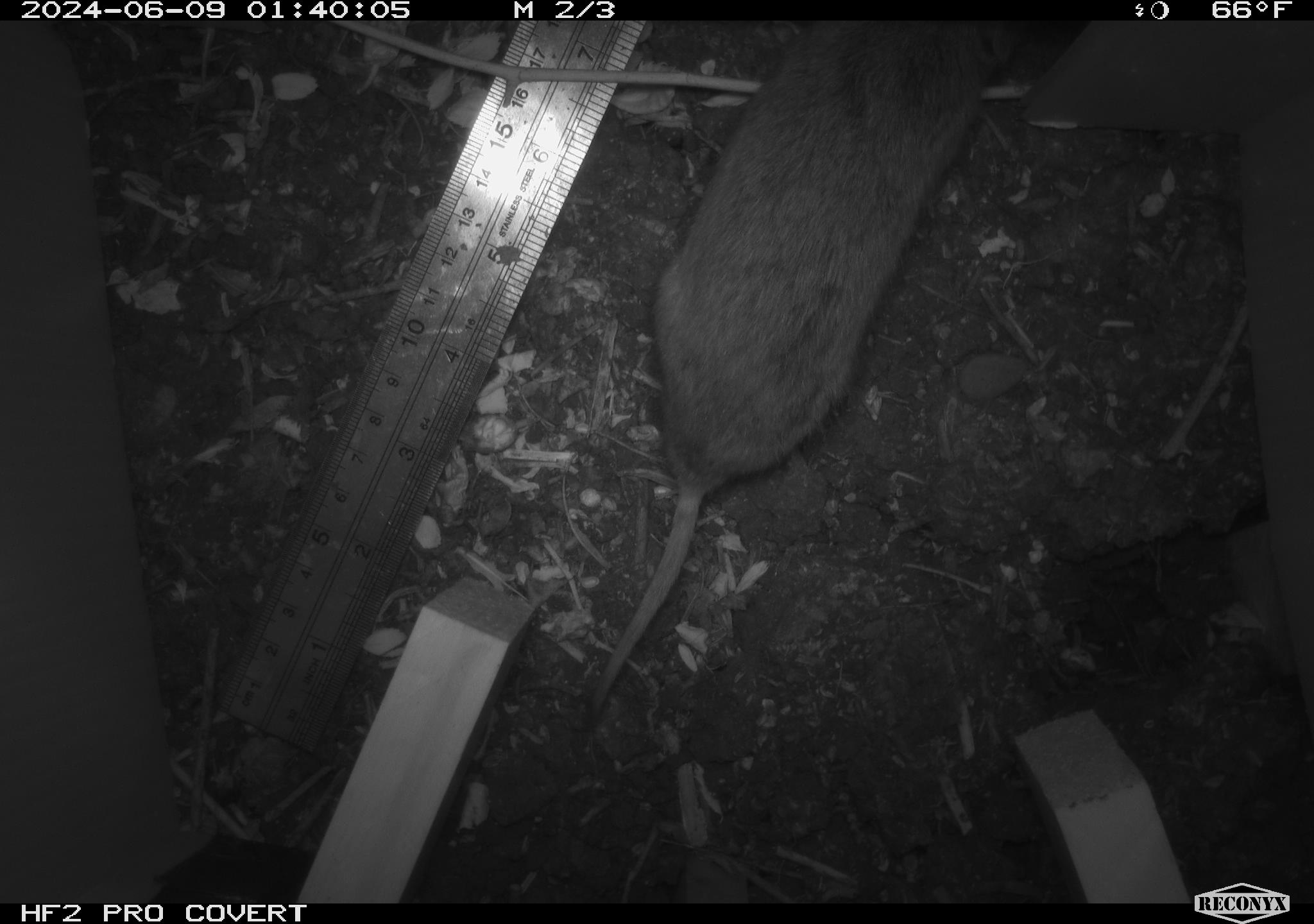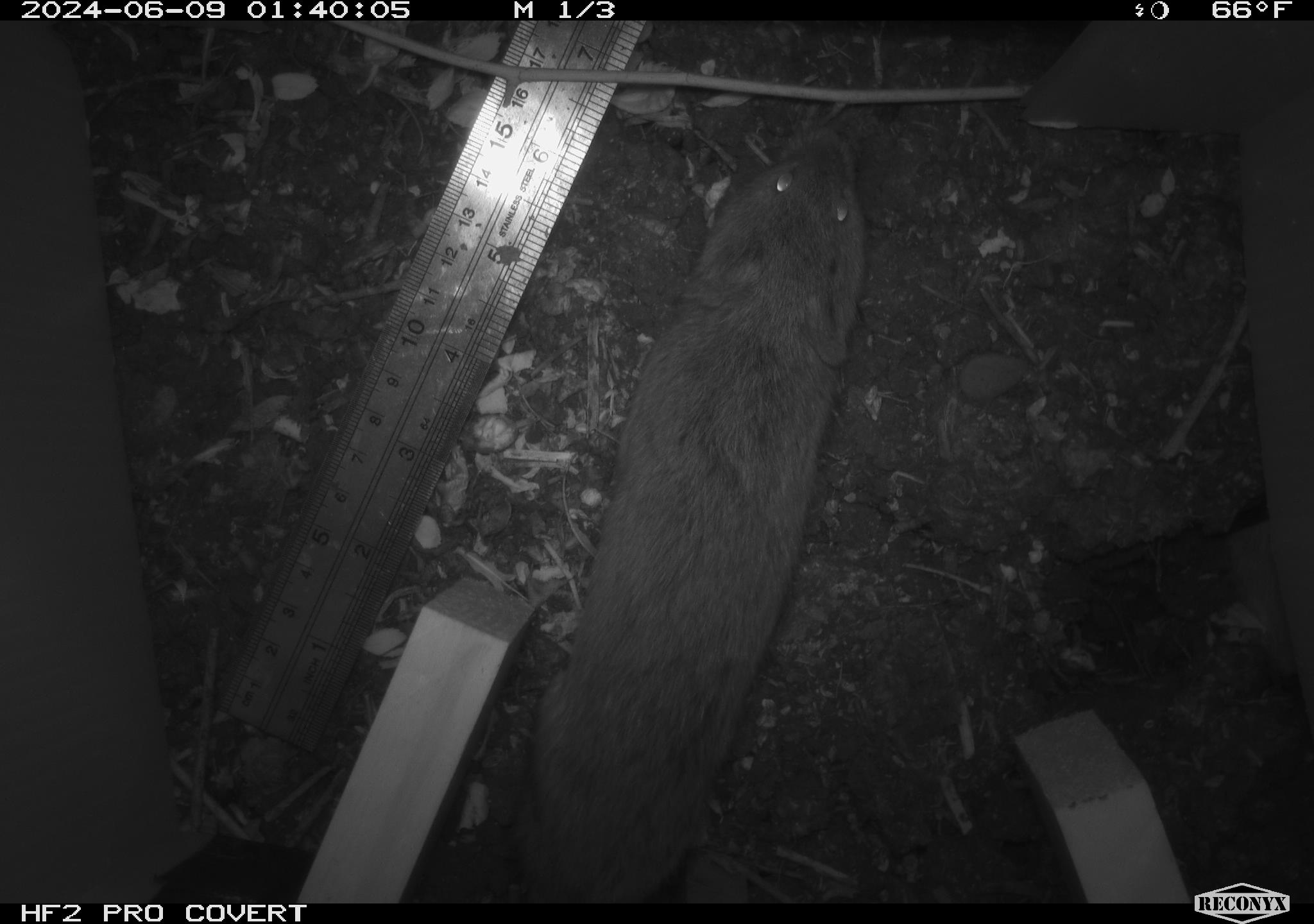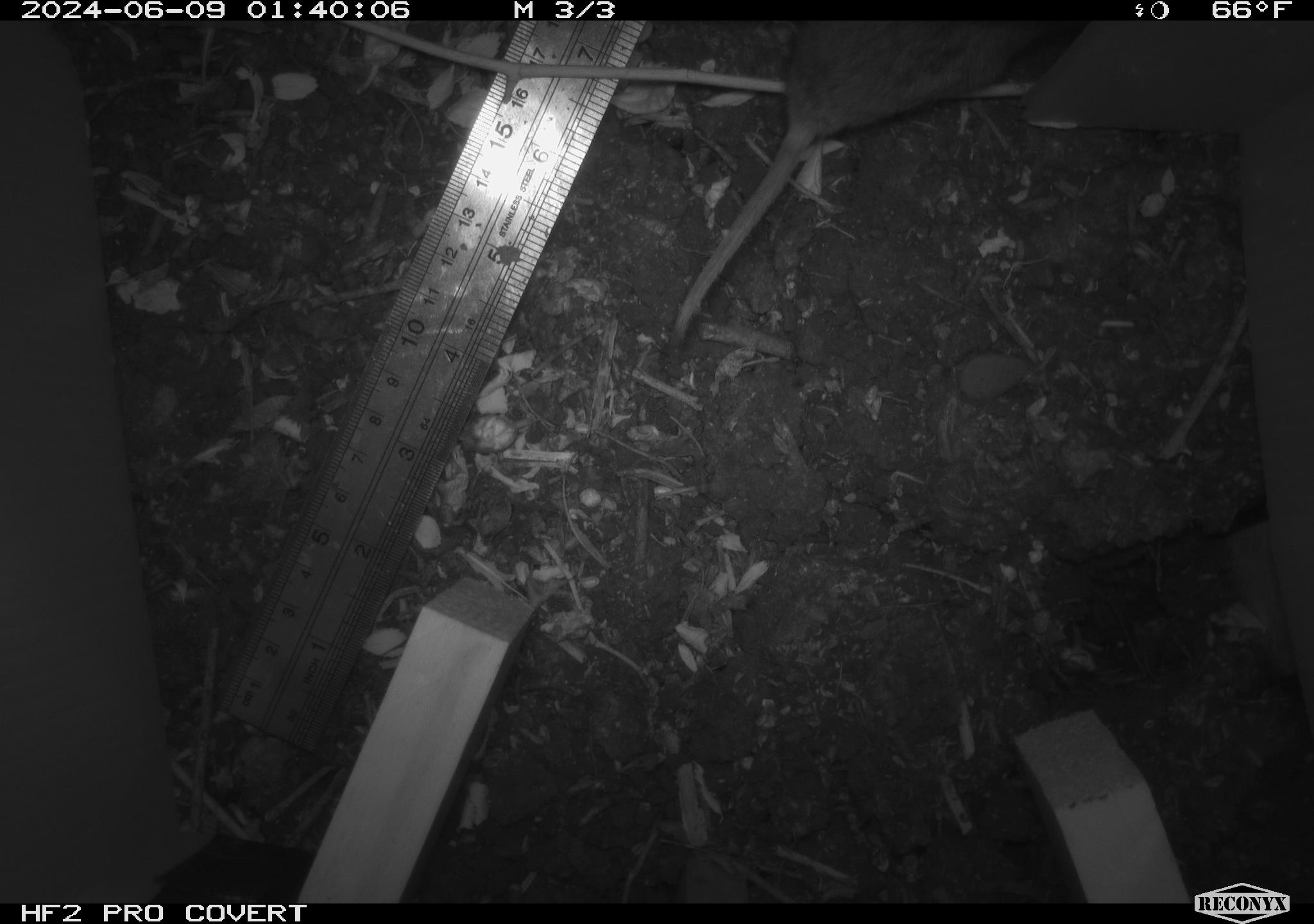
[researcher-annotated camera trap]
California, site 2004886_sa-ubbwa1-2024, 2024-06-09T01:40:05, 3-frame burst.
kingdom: Animalia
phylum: Chordata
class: Mammalia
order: Rodentia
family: Cricetidae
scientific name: Arvicolinae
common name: voles, lemmings, and muskrats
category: arvicolinae subfamily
Arvicolinae subfamily (voles, lemmings, and muskrats) (Arvicolinae).